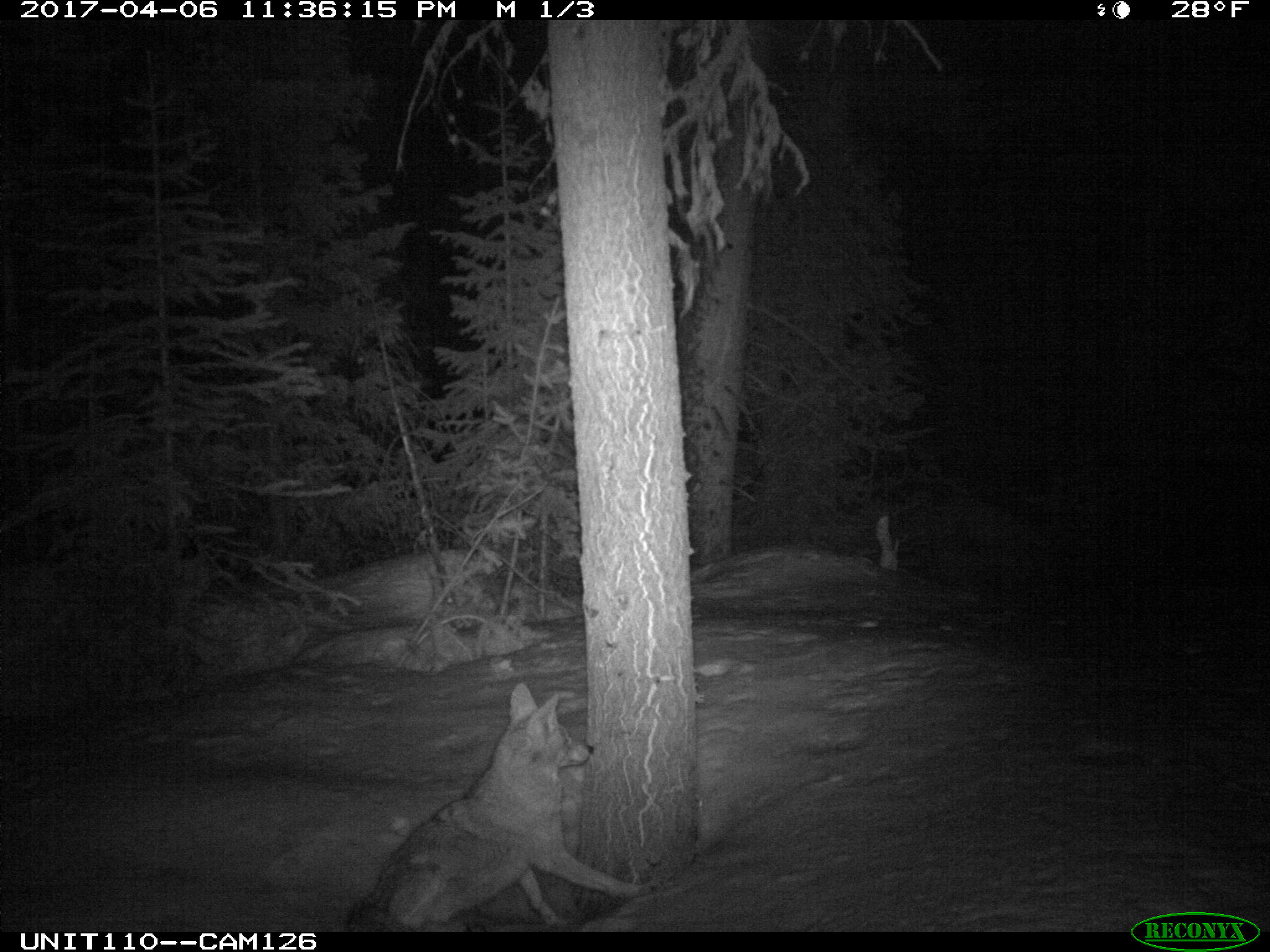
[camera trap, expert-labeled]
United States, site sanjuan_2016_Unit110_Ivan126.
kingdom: Animalia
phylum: Chordata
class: Mammalia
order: Carnivora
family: Canidae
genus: Canis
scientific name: Canis latrans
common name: coyote